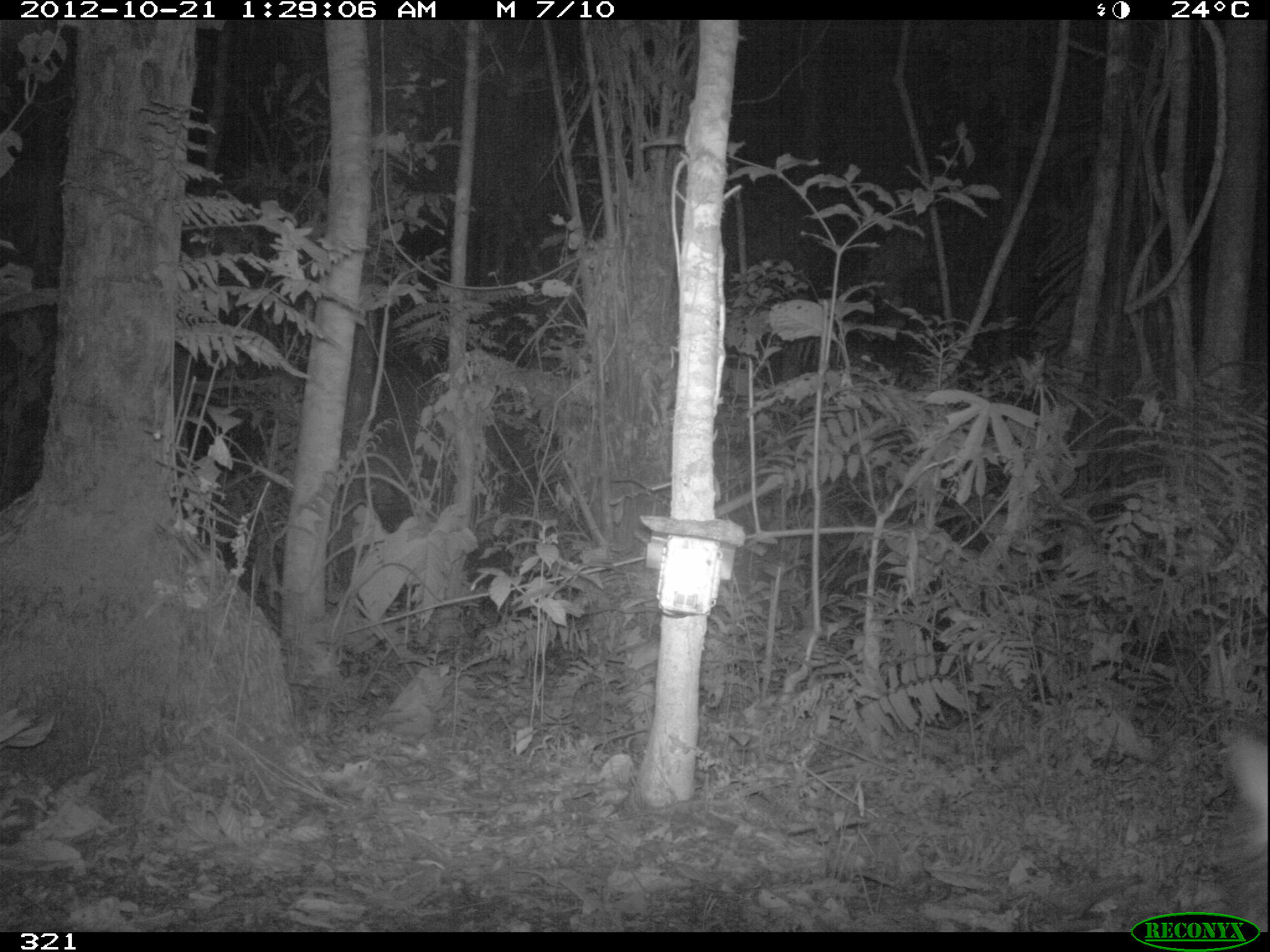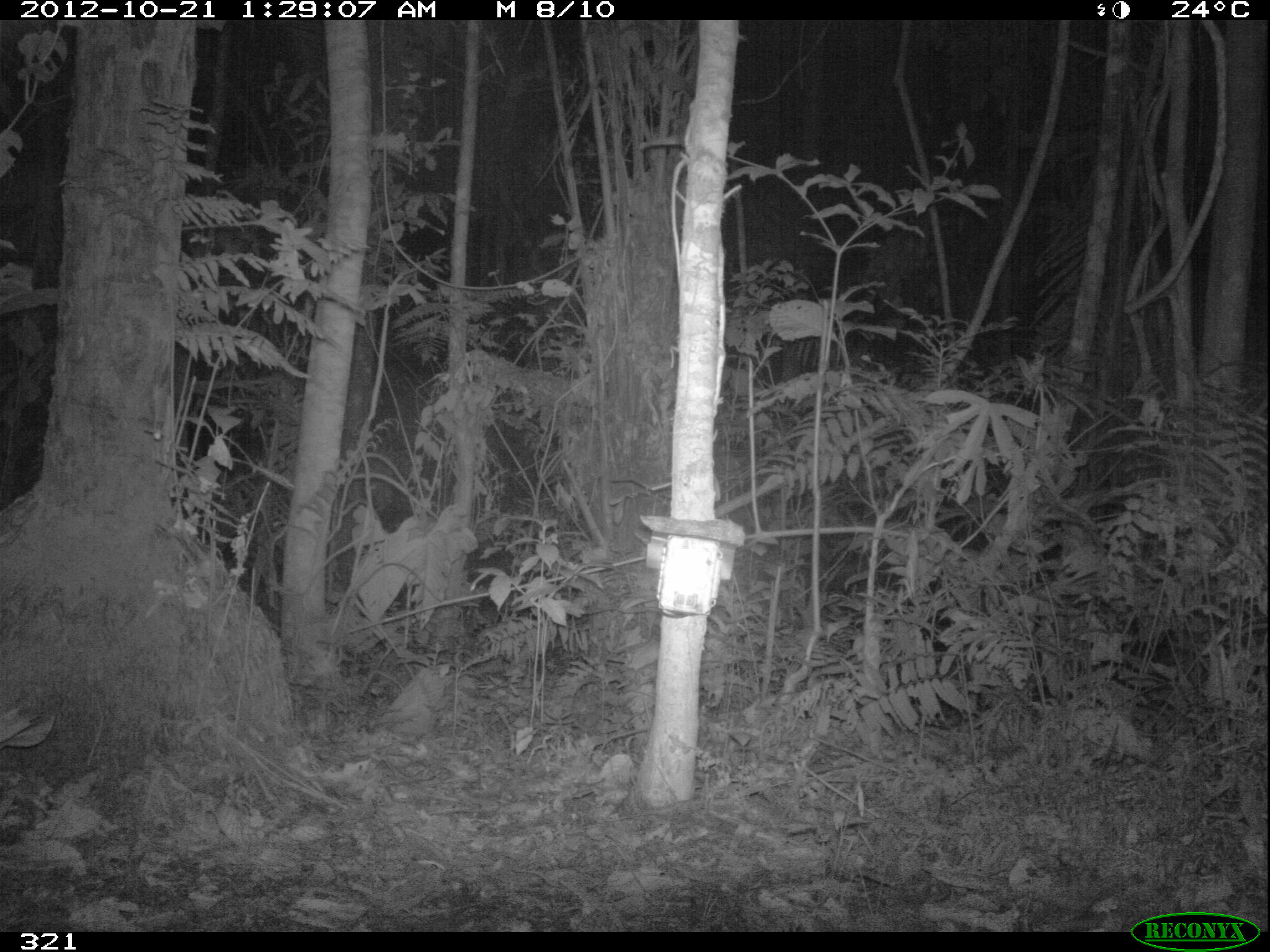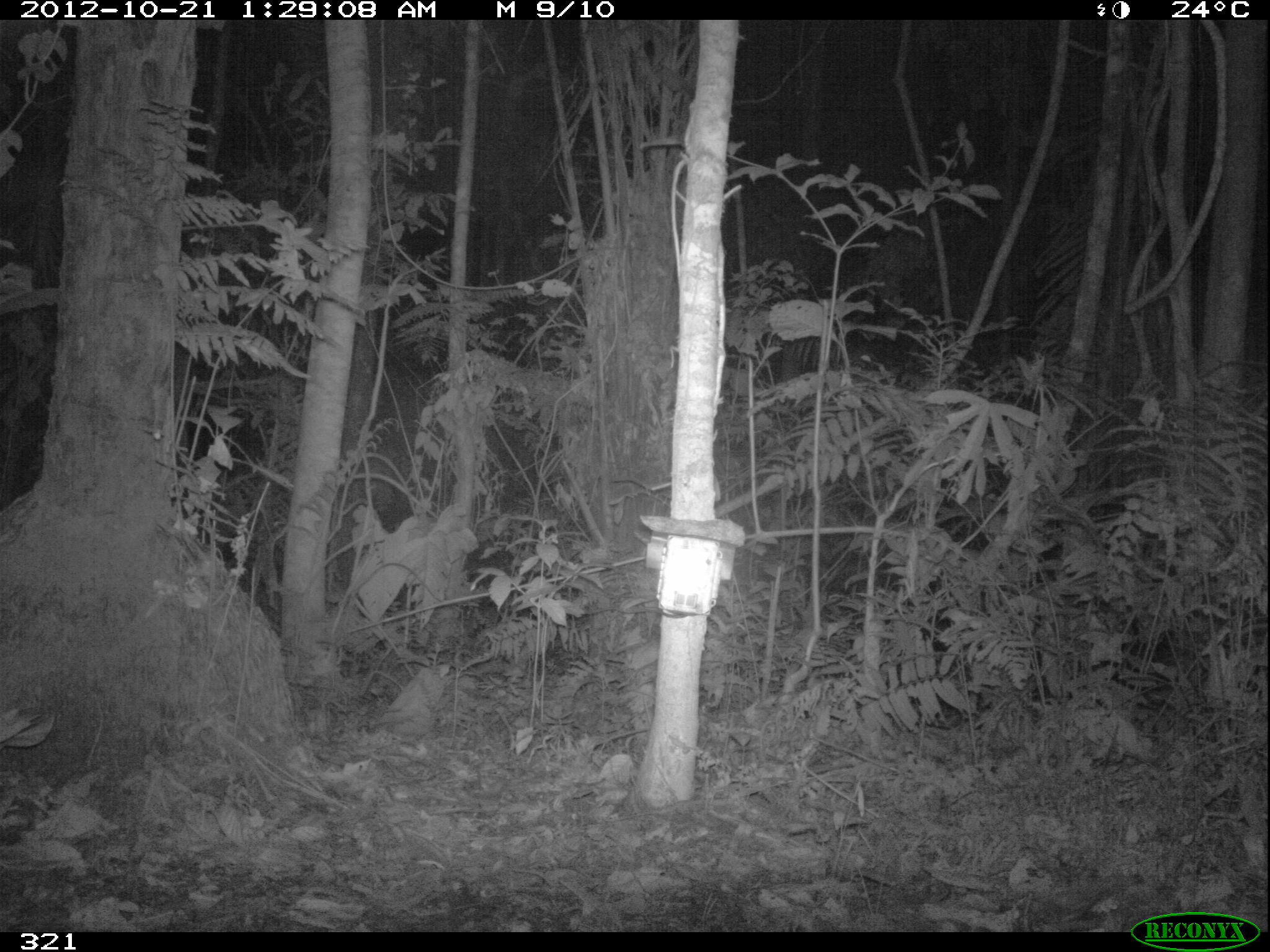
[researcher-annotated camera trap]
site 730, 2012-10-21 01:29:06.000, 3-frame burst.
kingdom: Animalia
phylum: Chordata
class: Mammalia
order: Artiodactyla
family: Tayassuidae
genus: Tayassu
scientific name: Tayassu pecari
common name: white-lipped peccary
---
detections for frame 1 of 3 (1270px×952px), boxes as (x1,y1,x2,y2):
tayassu pecari: (1205,711,1270,938)